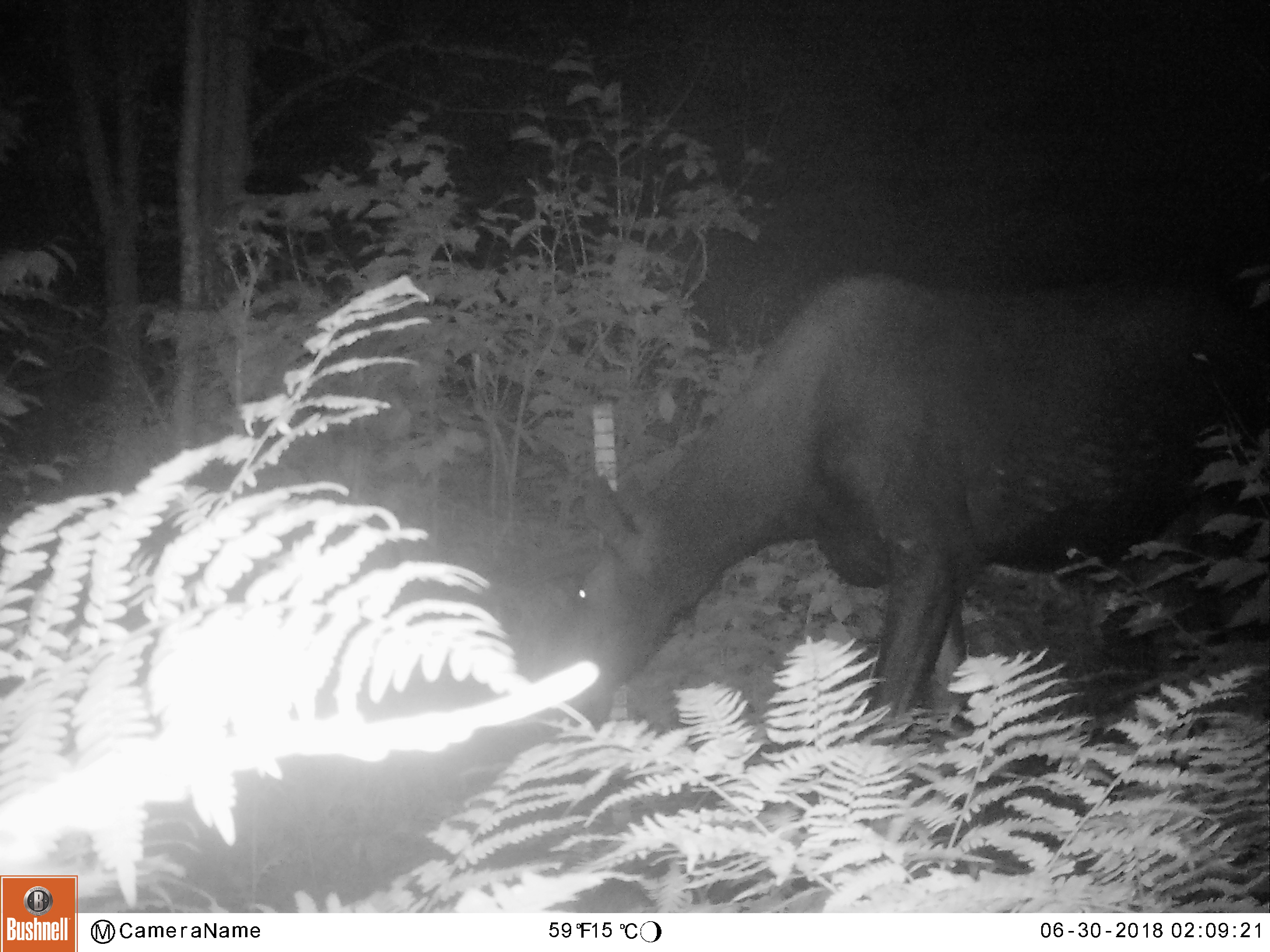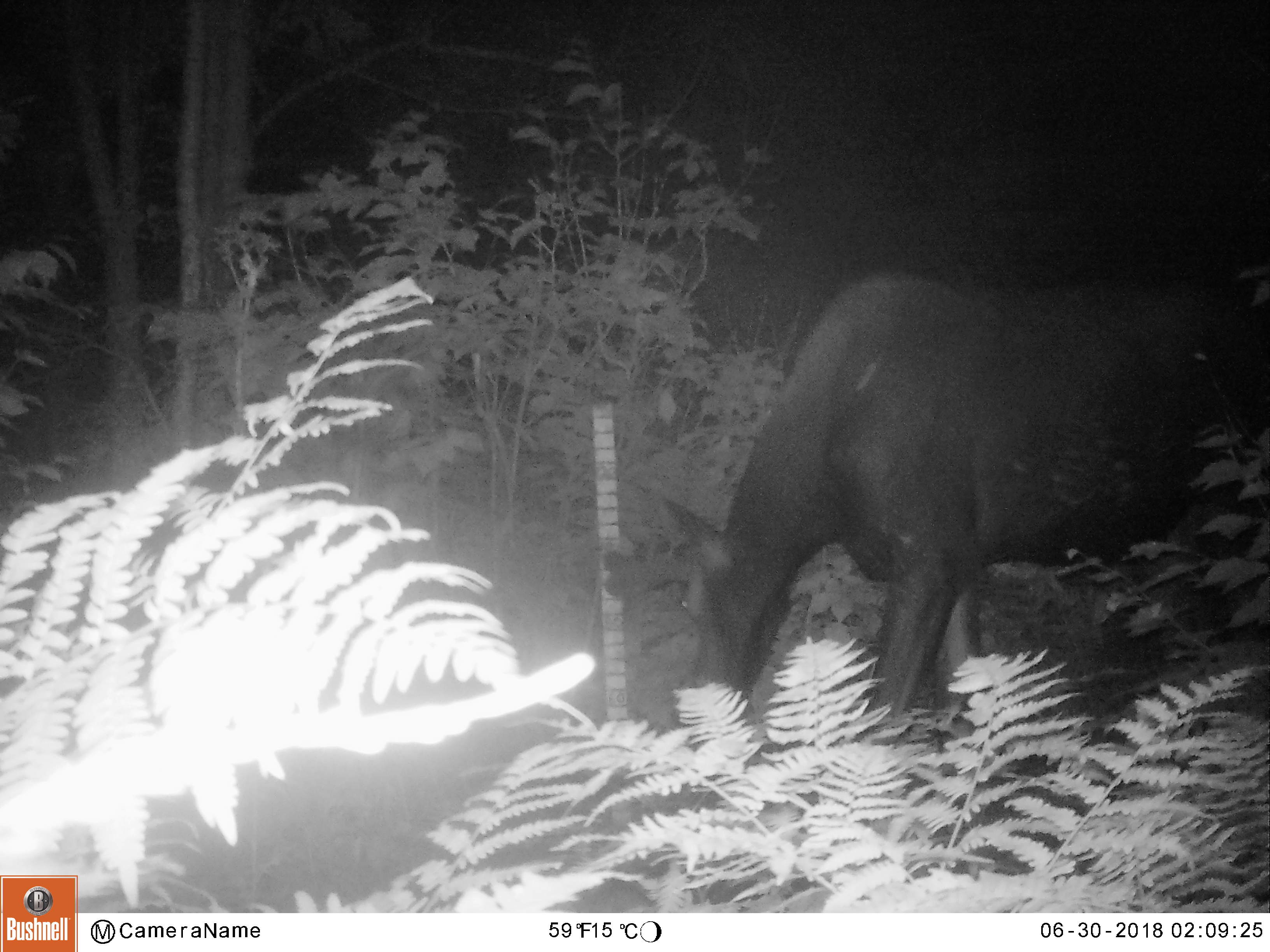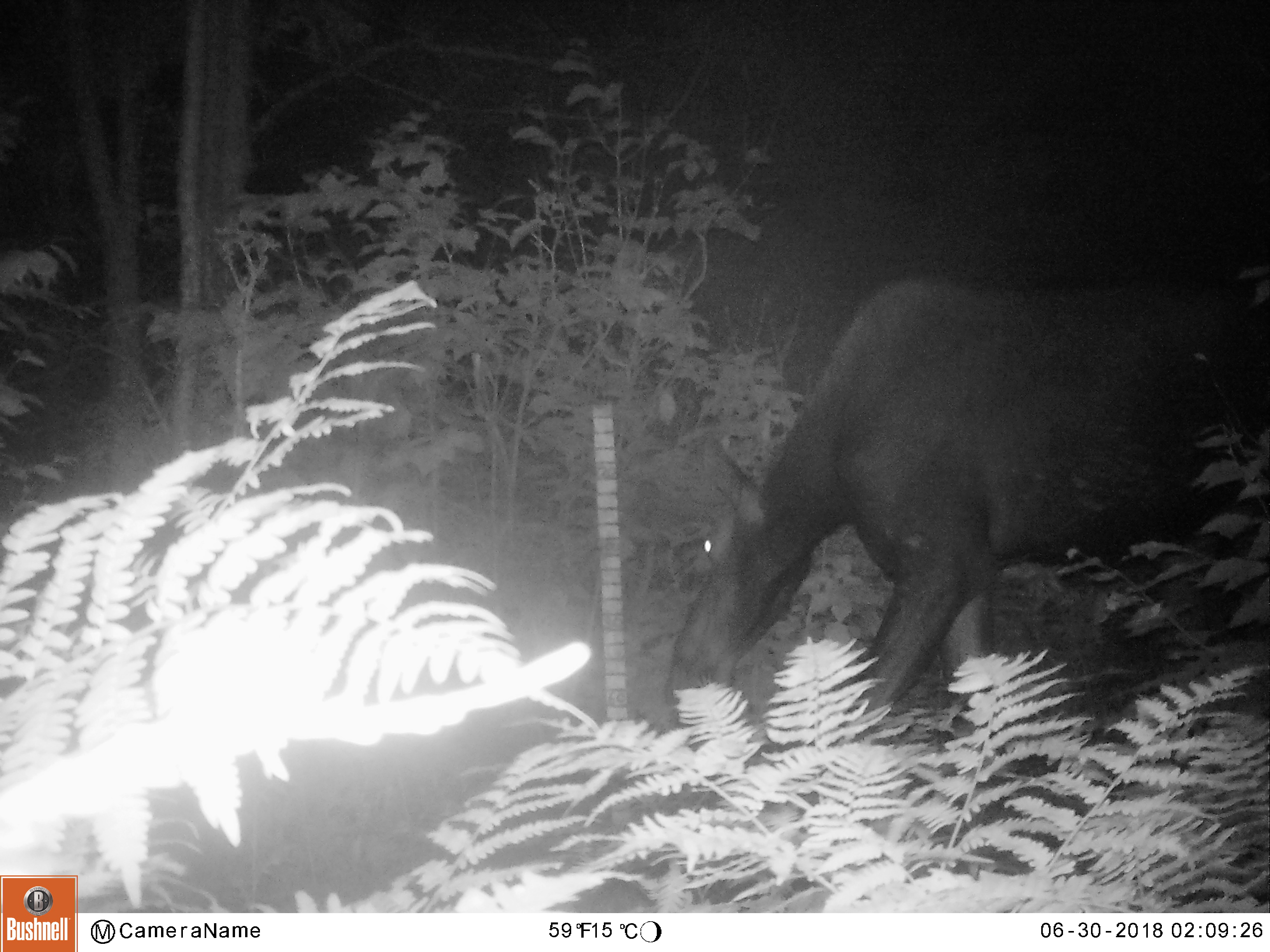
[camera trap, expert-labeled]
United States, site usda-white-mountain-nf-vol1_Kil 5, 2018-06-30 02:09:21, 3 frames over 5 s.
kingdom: Animalia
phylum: Chordata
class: Mammalia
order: Artiodactyla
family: Cervidae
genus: Alces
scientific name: Alces alces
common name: moose